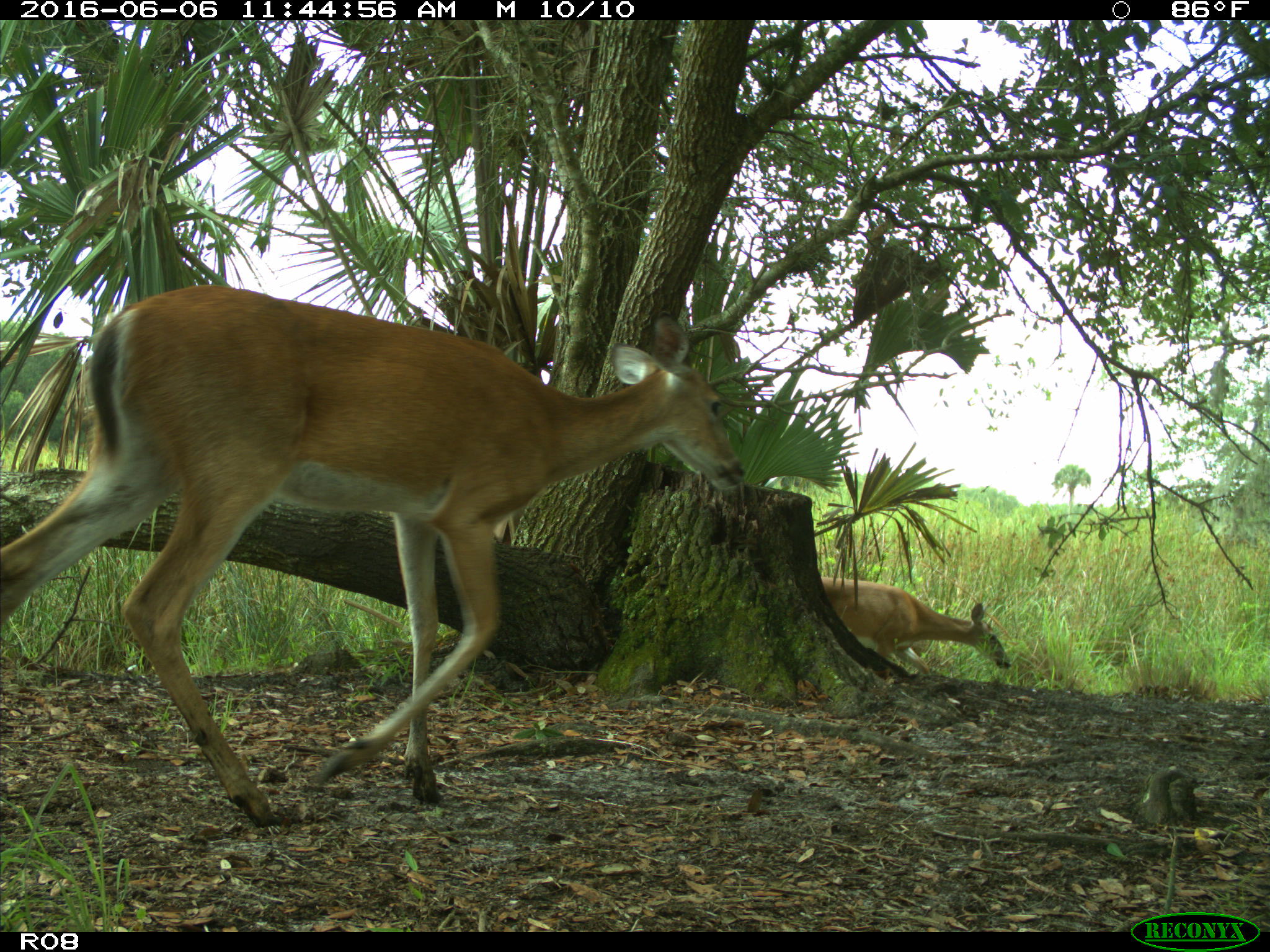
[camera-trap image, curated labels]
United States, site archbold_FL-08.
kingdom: Animalia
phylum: Chordata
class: Mammalia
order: Artiodactyla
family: Cervidae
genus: Odocoileus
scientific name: Odocoileus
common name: deer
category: unidentified deer